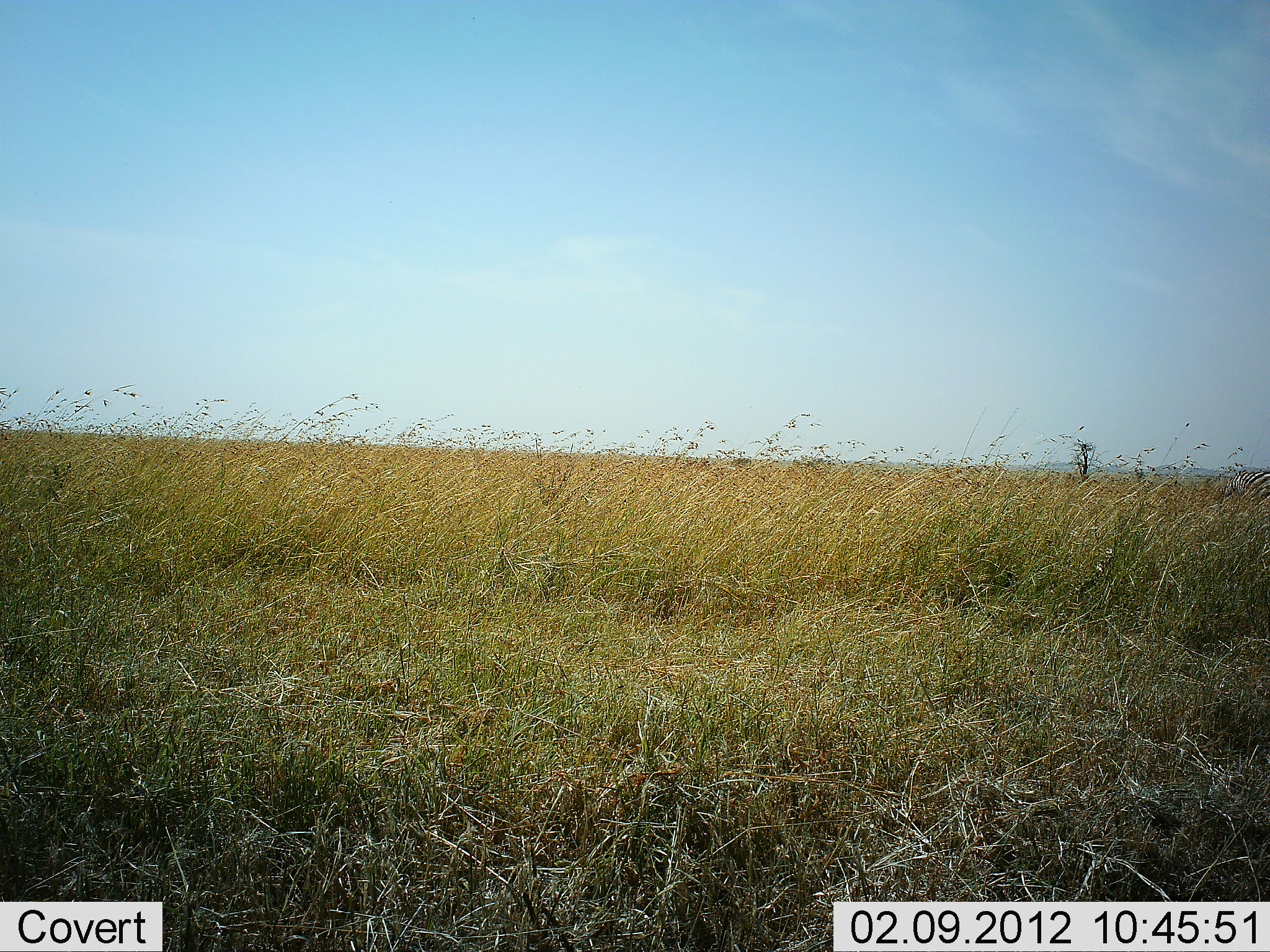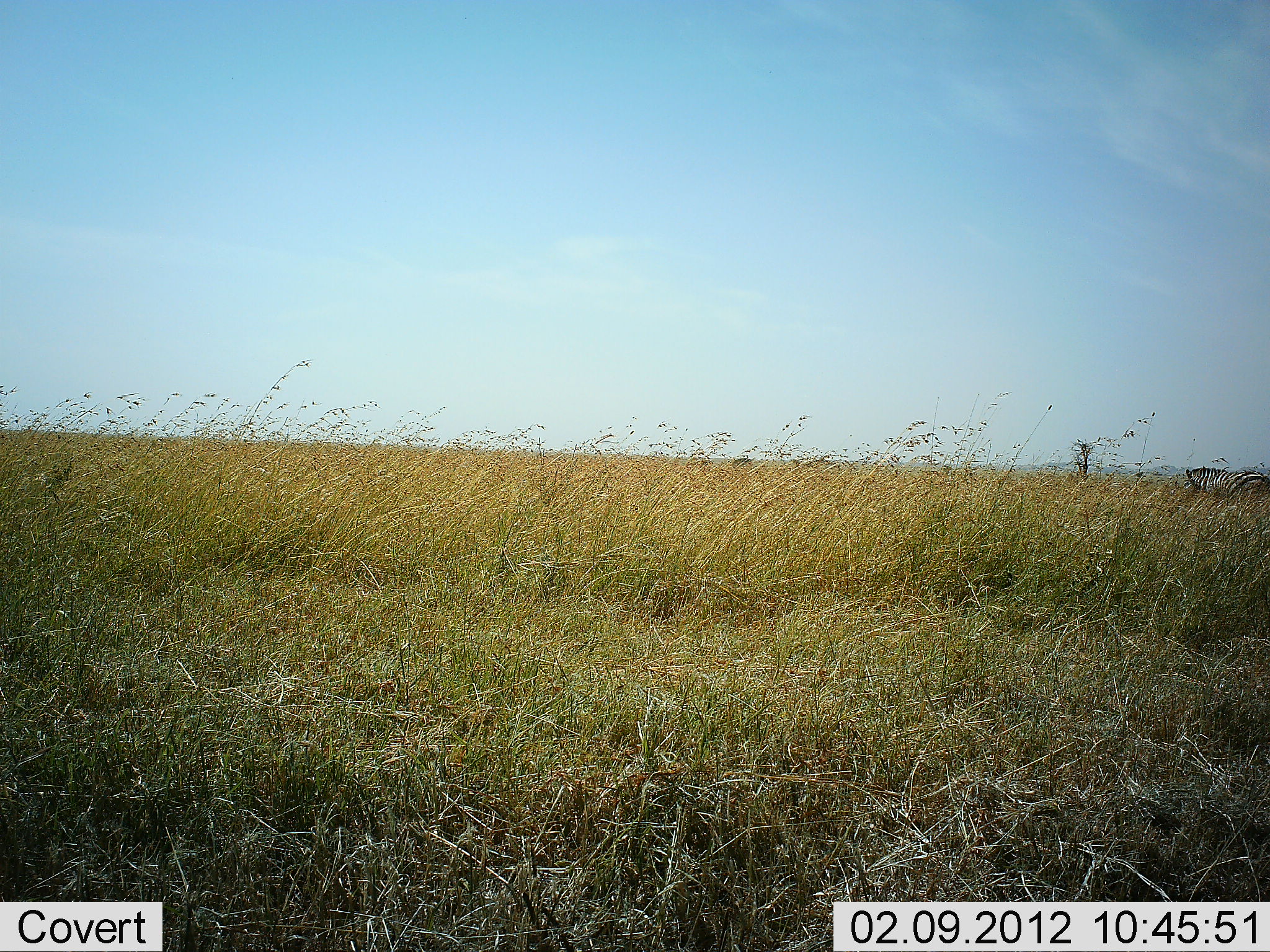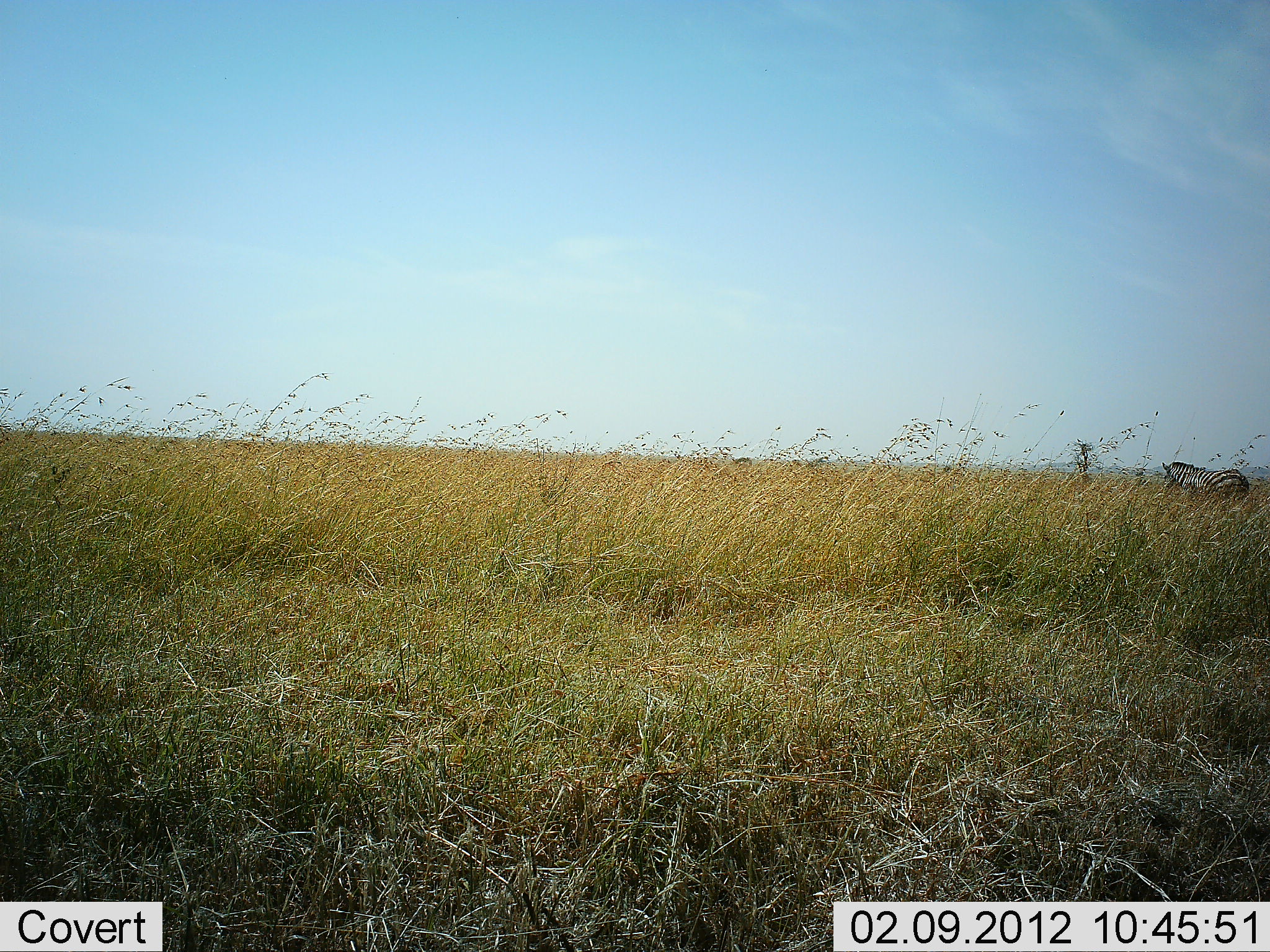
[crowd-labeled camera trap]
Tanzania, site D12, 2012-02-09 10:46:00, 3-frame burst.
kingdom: Animalia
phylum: Chordata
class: Mammalia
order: Perissodactyla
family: Equidae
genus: Equus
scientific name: Equus quagga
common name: plains zebra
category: zebra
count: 1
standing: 6%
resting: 0%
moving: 94%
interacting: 0%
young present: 0%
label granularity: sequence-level